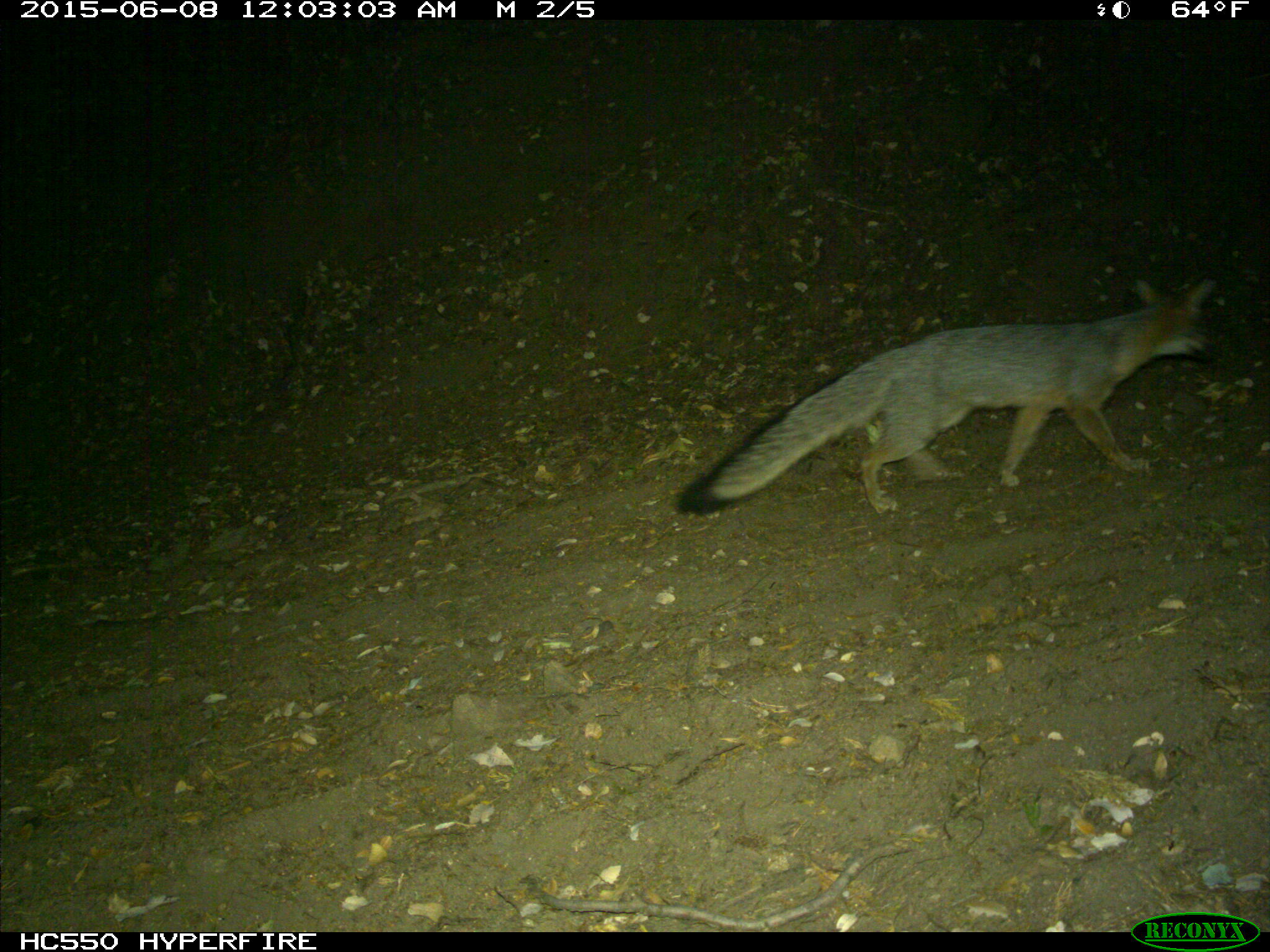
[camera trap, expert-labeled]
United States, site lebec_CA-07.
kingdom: Animalia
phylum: Chordata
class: Mammalia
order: Carnivora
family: Canidae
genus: Urocyon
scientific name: Urocyon cinereoargenteus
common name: gray fox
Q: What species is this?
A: Urocyon cinereoargenteus (gray fox).